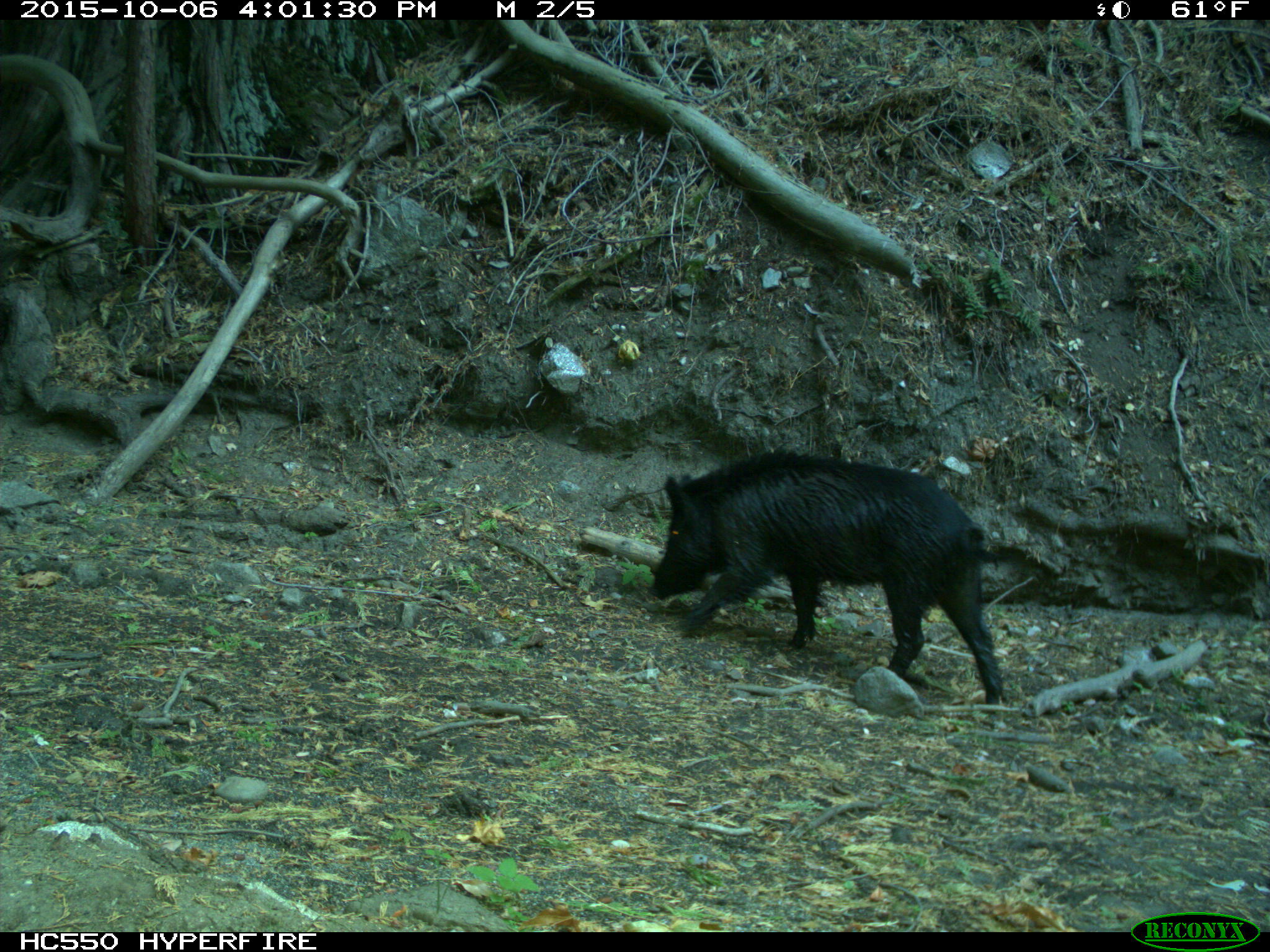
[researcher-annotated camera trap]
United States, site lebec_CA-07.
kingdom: Animalia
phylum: Chordata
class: Mammalia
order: Artiodactyla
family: Suidae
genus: Sus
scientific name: Sus scrofa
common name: wild boar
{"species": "Sus scrofa (wild boar)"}